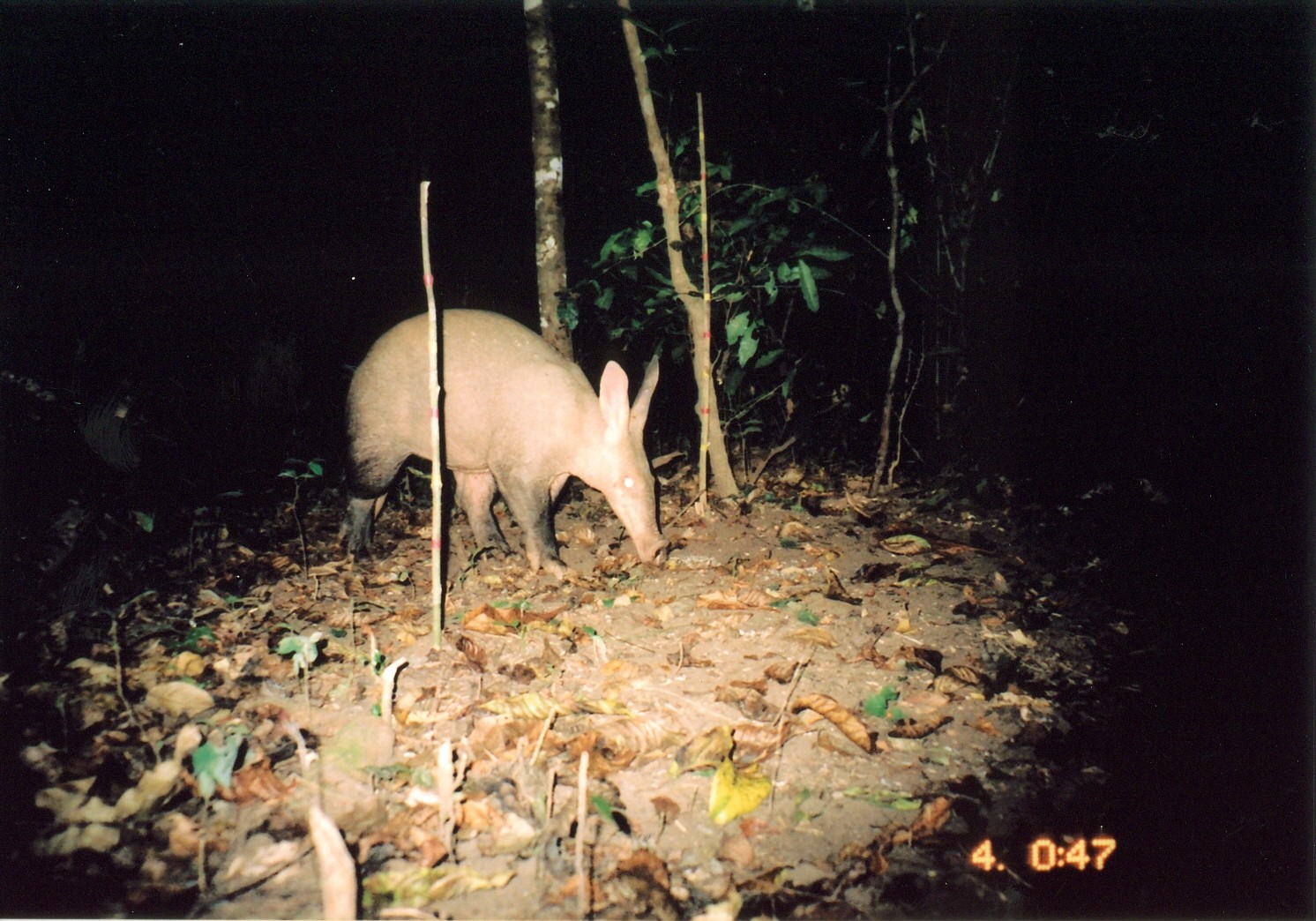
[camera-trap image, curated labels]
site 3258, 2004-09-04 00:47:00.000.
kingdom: Animalia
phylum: Chordata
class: Mammalia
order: Tubulidentata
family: Orycteropodidae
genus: Orycteropus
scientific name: Orycteropus afer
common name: aardvark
Orycteropus afer (aardvark), count 1.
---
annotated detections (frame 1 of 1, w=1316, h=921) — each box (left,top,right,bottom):
orycteropus afer: (335,306,669,581)